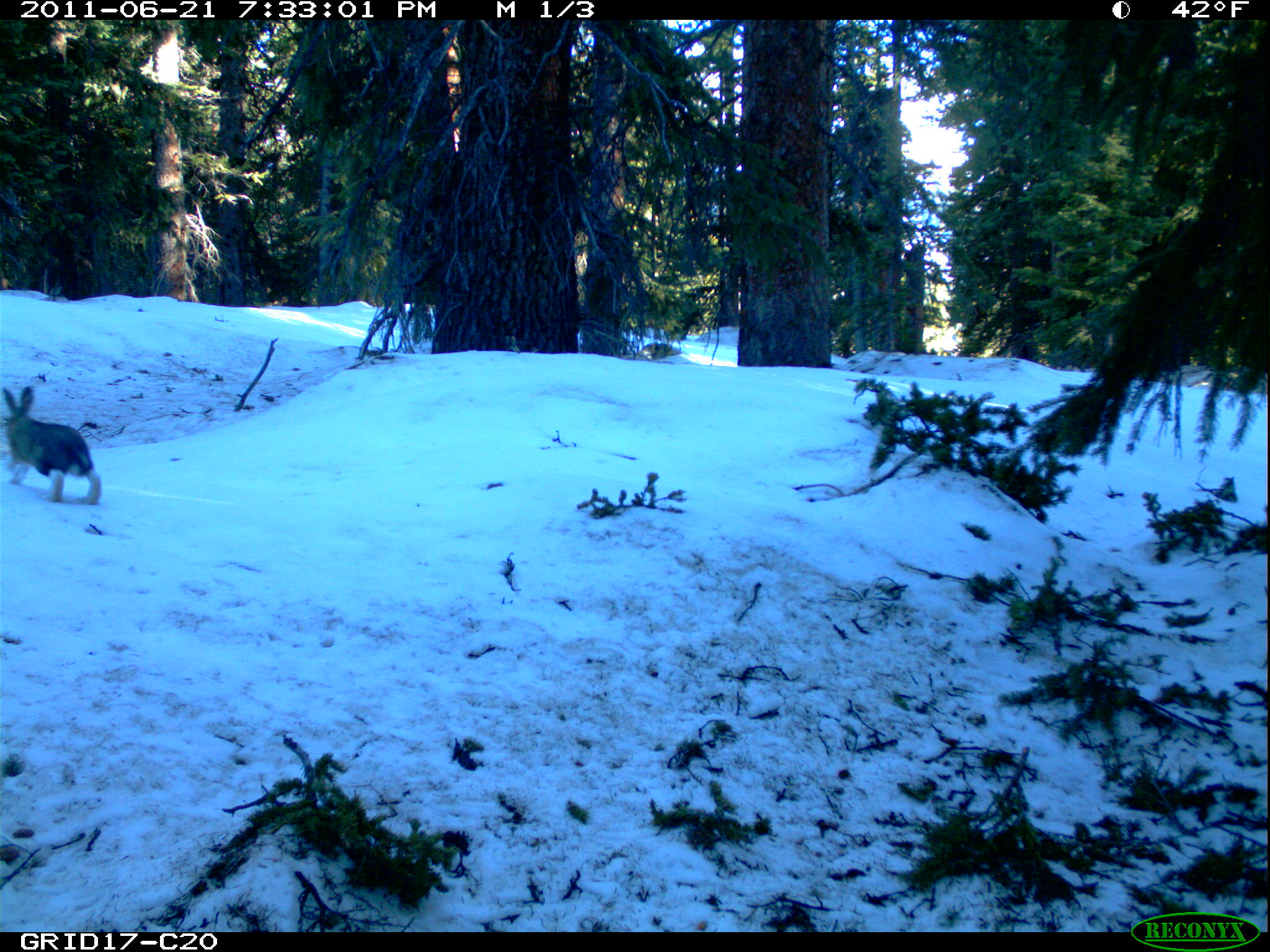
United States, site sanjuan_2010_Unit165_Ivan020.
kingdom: Animalia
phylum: Chordata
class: Mammalia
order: Lagomorpha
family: Leporidae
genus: Lepus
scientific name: Lepus americanus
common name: snowshoe hare